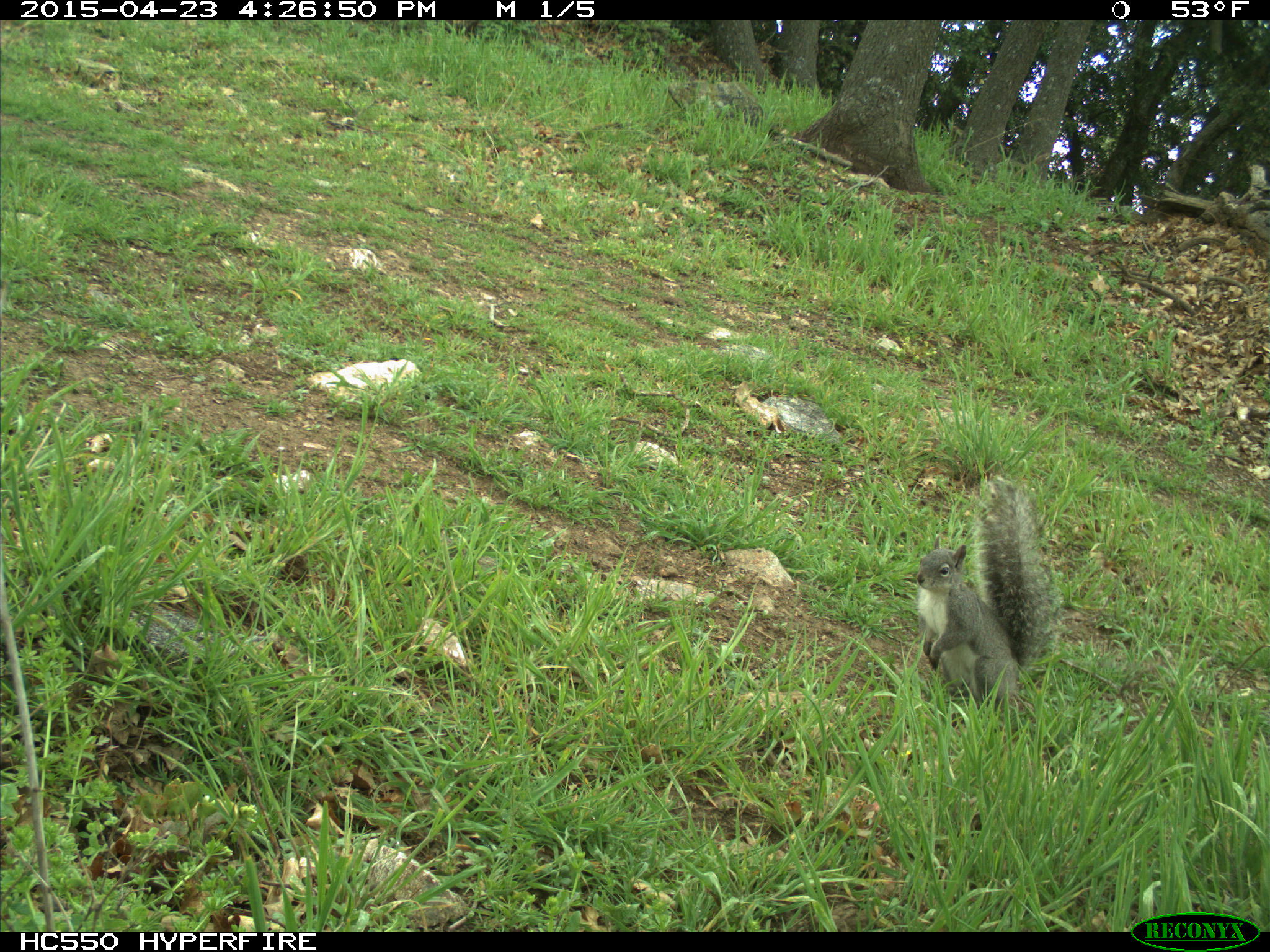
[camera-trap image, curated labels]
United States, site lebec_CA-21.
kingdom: Animalia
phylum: Chordata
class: Mammalia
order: Rodentia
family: Sciuridae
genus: Sciurus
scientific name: Sciurus carolinensis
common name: eastern gray squirrel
Sciurus carolinensis (eastern gray squirrel).